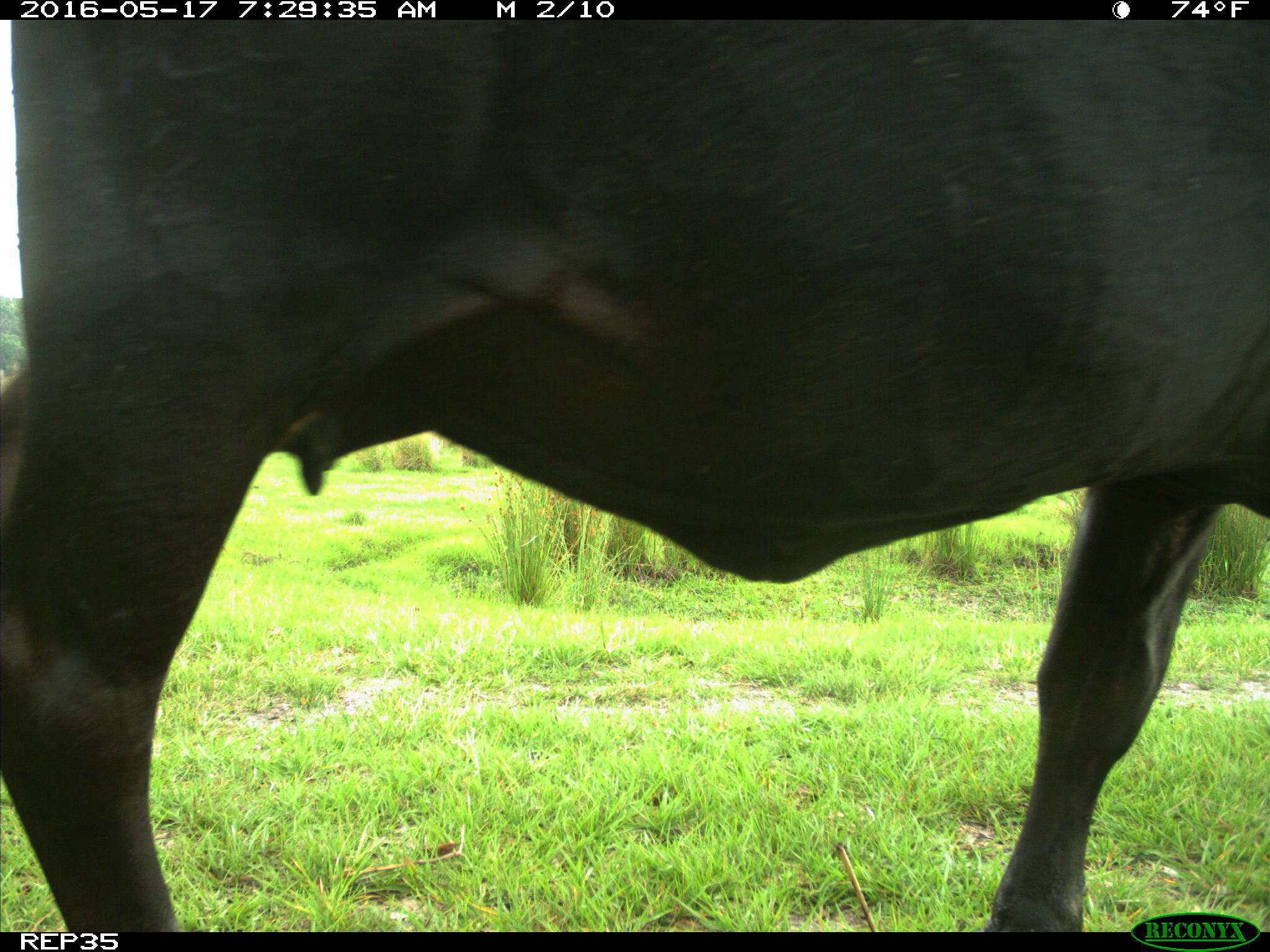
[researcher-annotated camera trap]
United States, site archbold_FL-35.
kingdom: Animalia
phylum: Chordata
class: Mammalia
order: Artiodactyla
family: Bovidae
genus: Bos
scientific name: Bos taurus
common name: domestic cow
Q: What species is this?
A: Bos taurus (domestic cow).